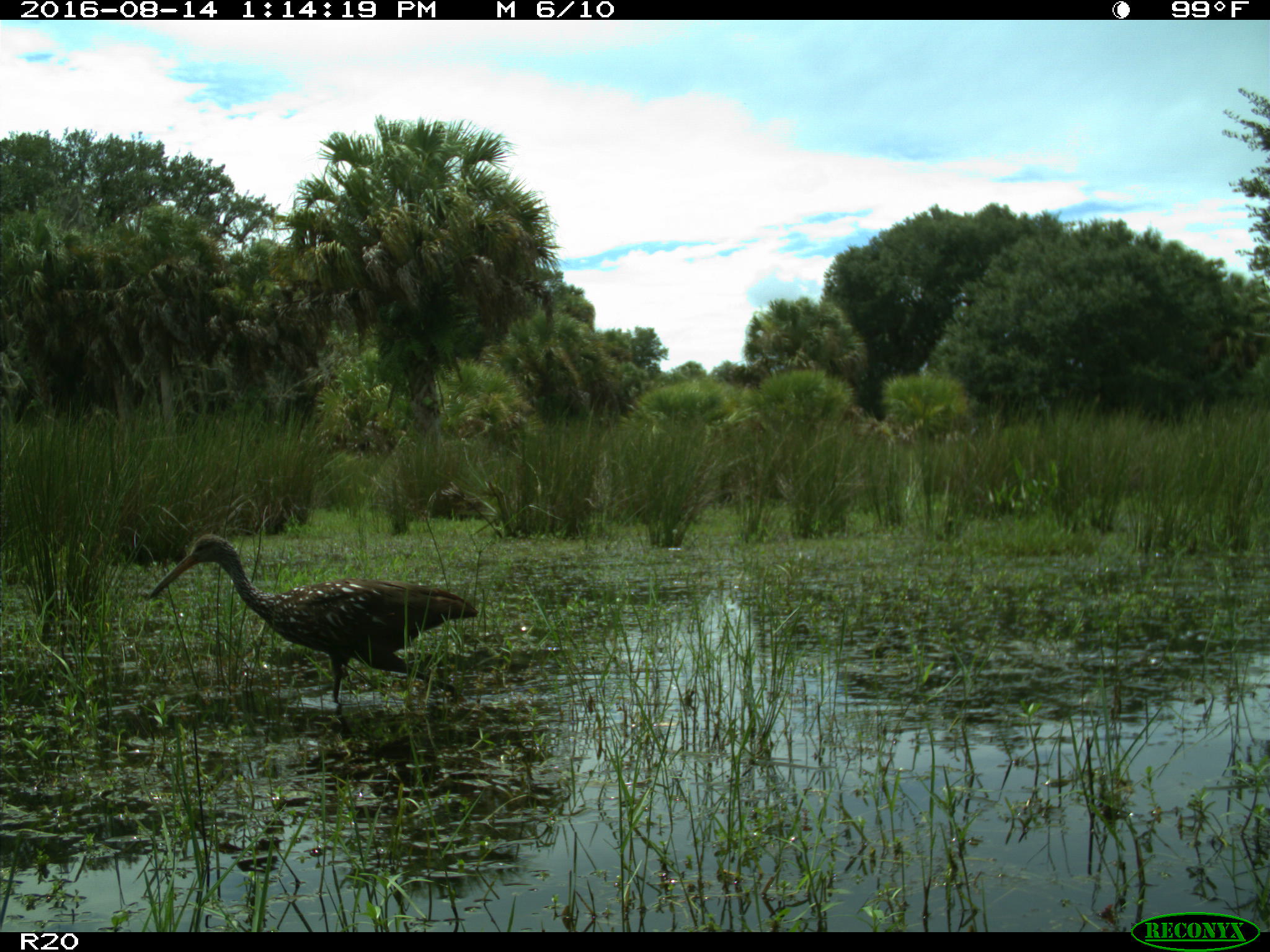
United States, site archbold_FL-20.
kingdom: Animalia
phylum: Chordata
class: Aves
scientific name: Aves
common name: birds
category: unidentified bird